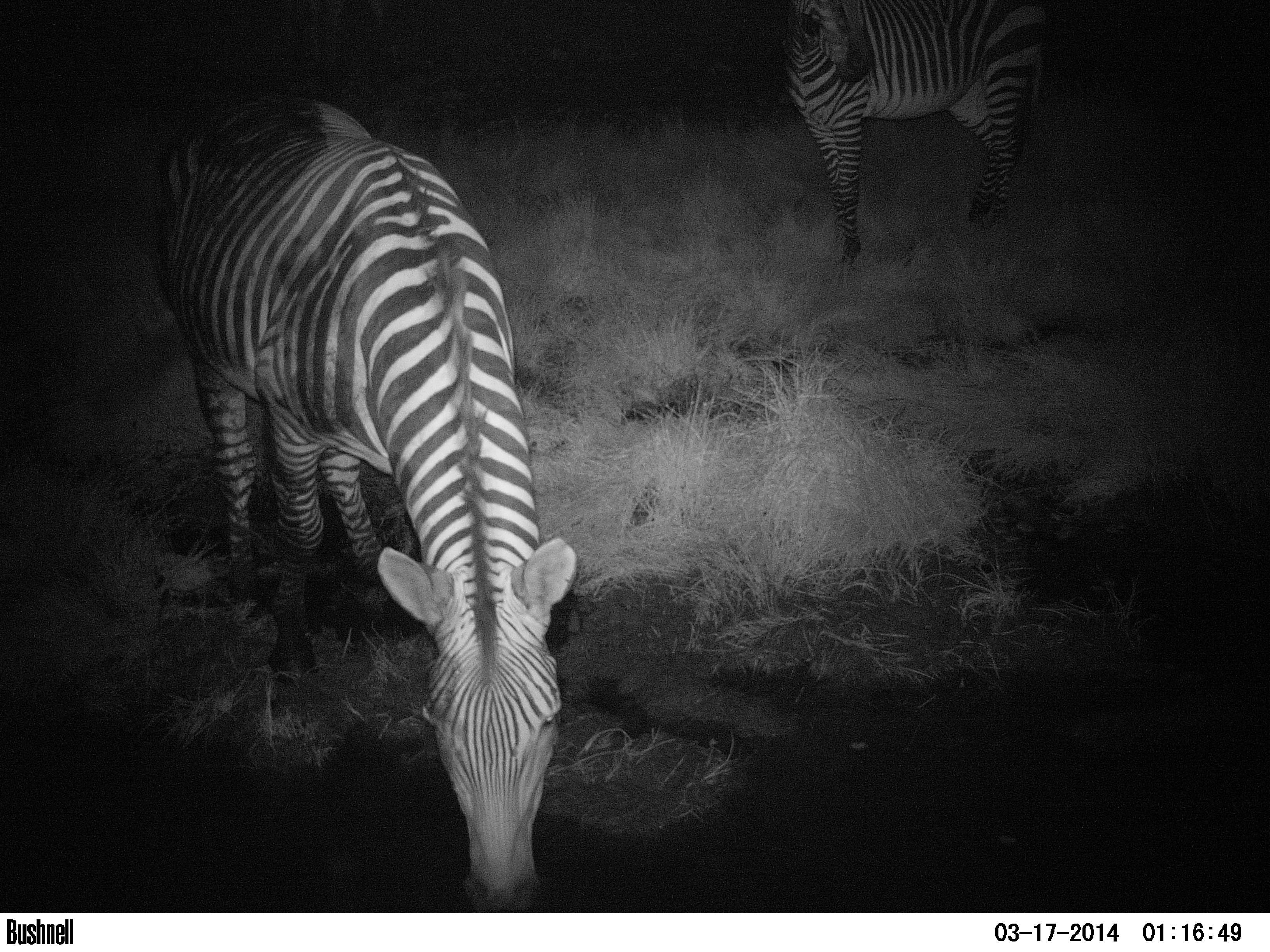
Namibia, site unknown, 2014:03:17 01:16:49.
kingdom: Animalia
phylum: Chordata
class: Mammalia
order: Perissodactyla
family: Equidae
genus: Equus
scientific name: Equus zebra hartmannae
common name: hartmann's mountain zebra